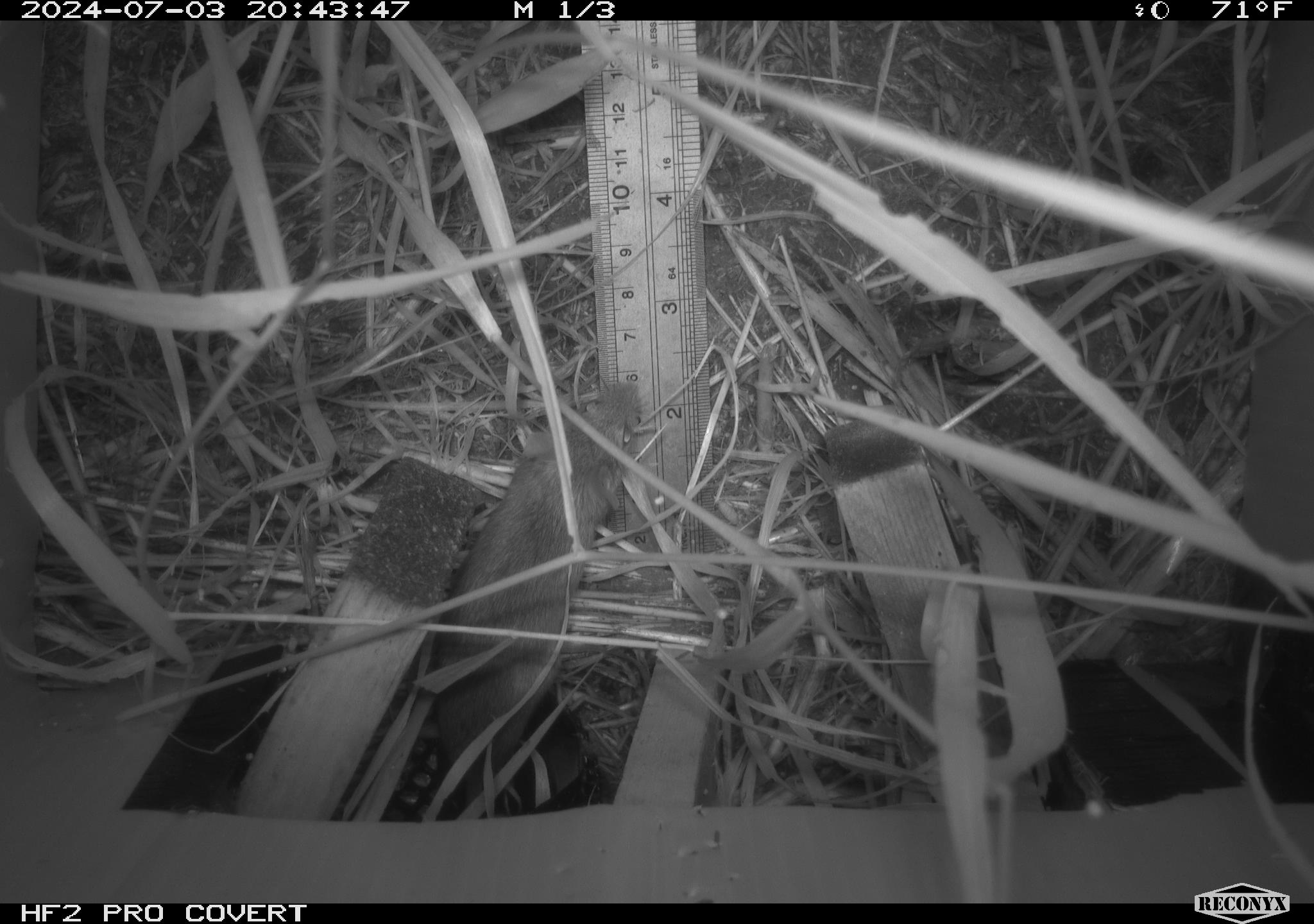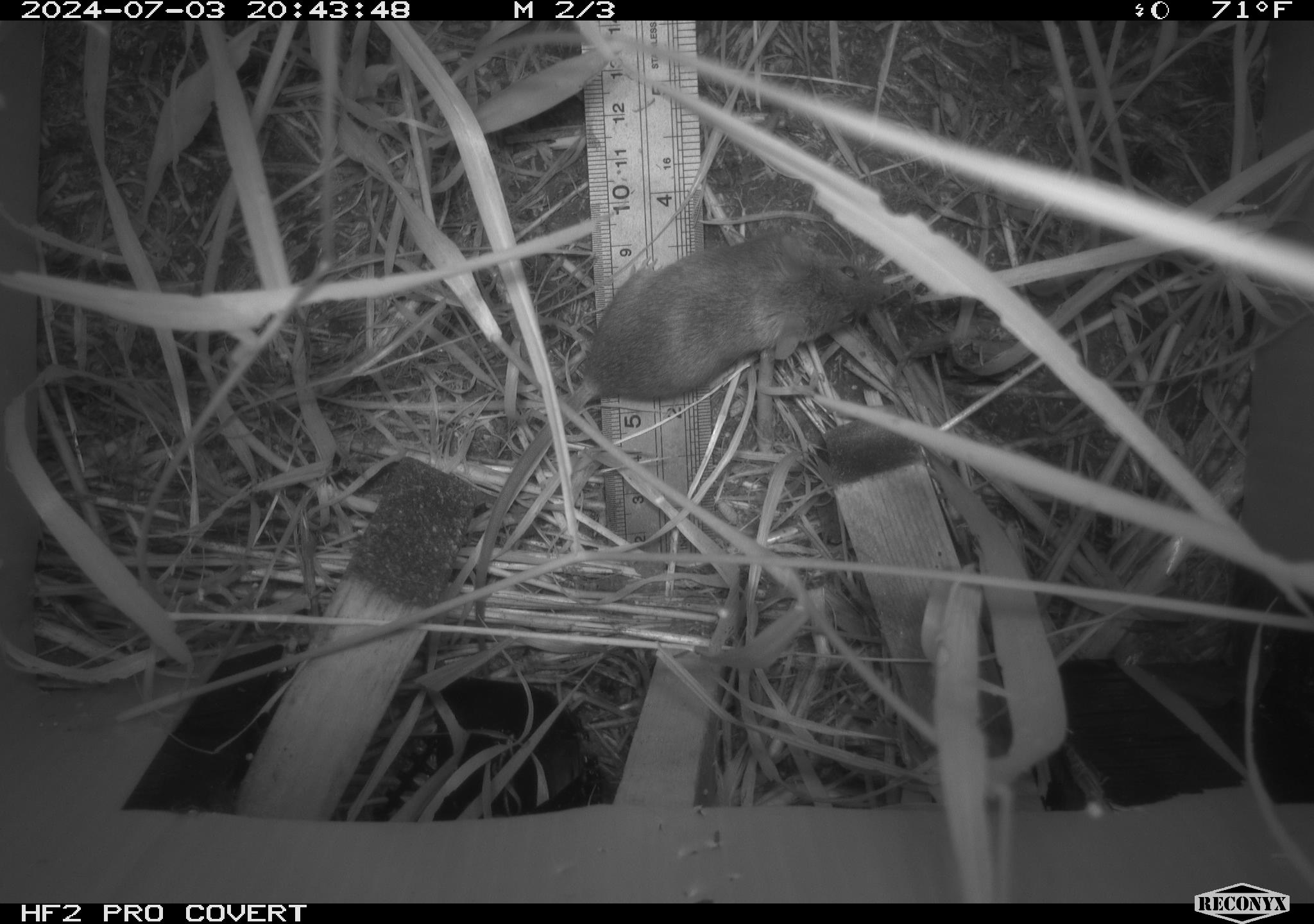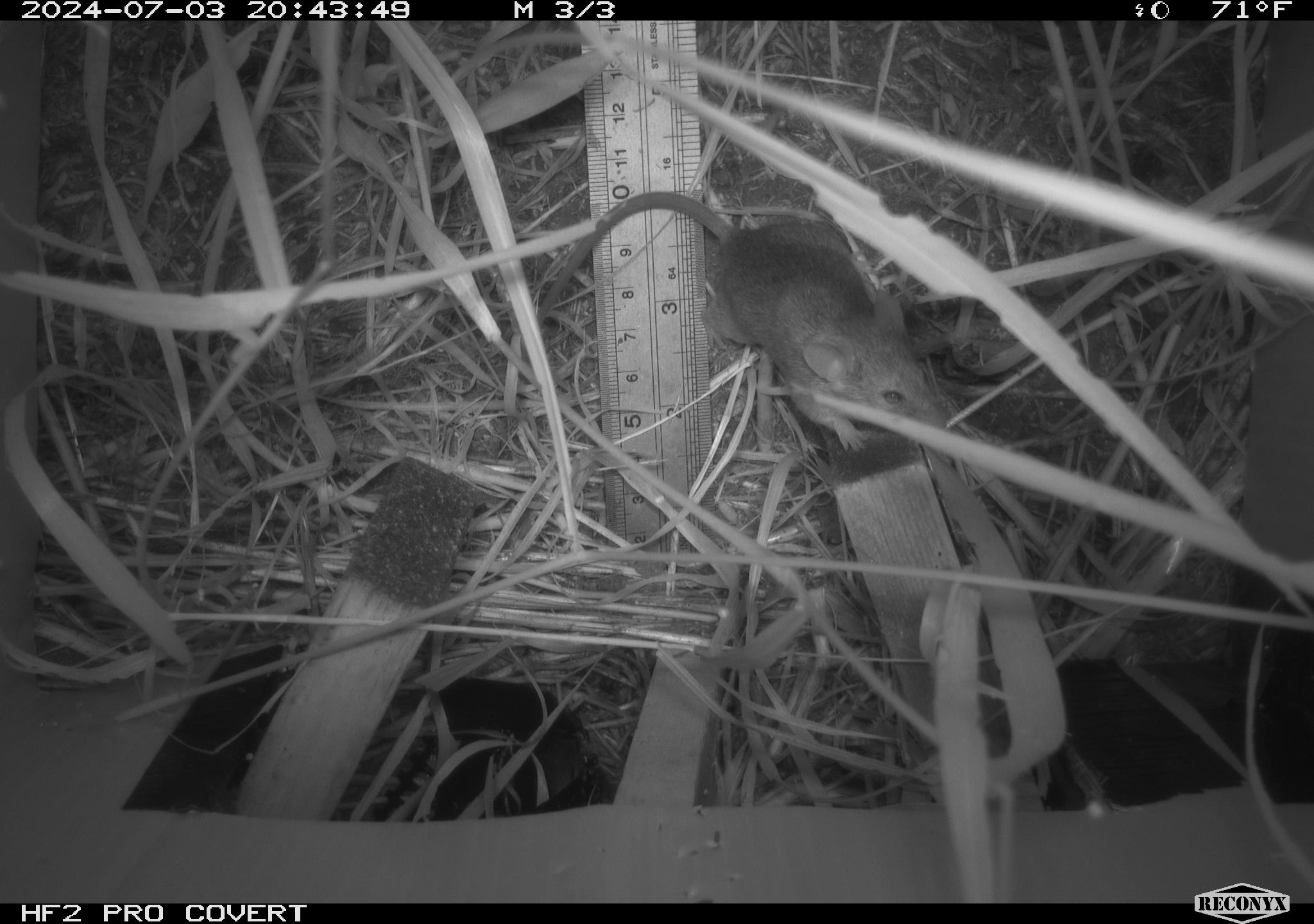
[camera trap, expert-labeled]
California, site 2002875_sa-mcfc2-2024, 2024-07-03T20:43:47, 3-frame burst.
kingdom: Animalia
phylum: Chordata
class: Mammalia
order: Rodentia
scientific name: Rodentia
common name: rodent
Rodent (Rodentia).